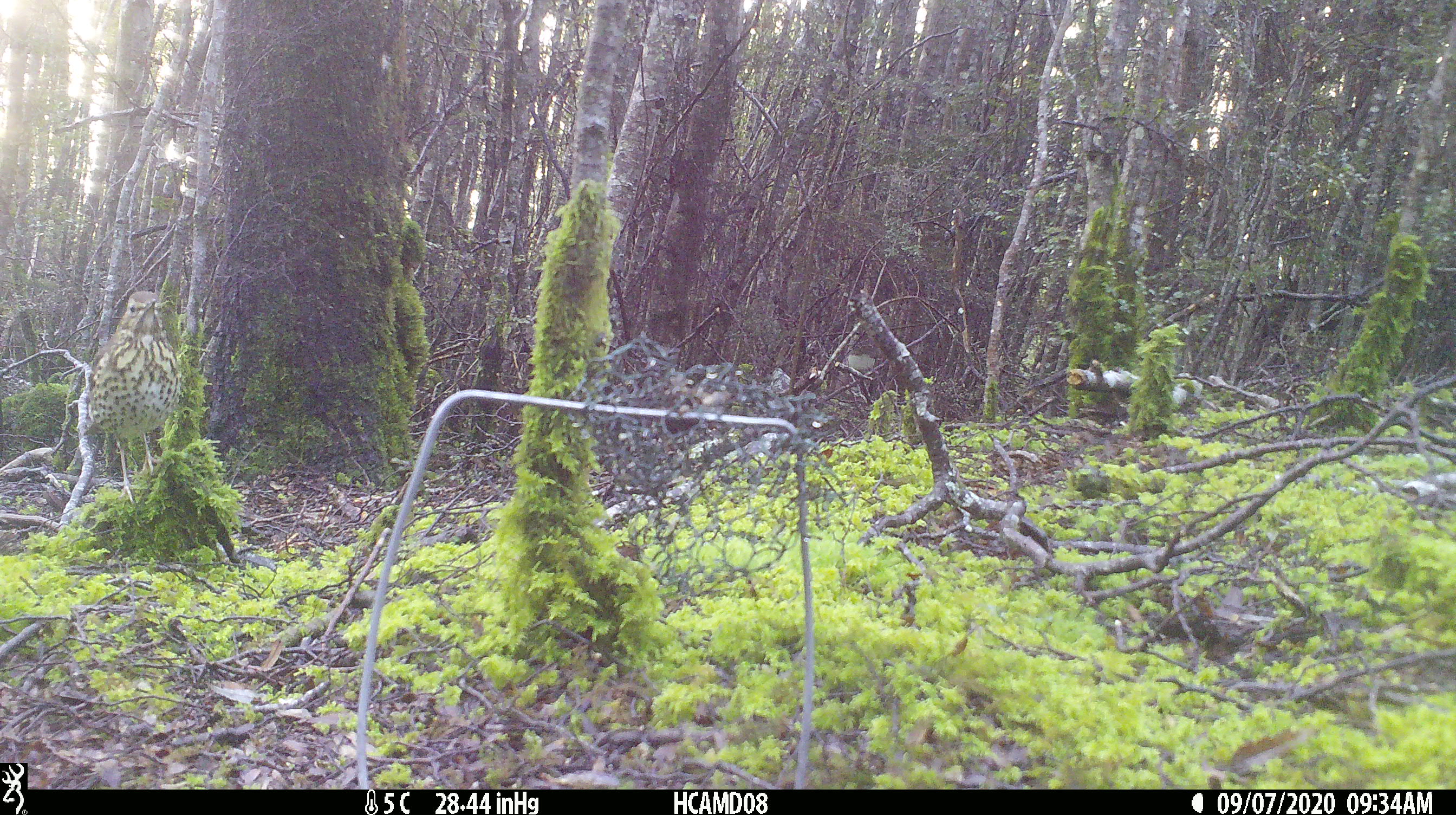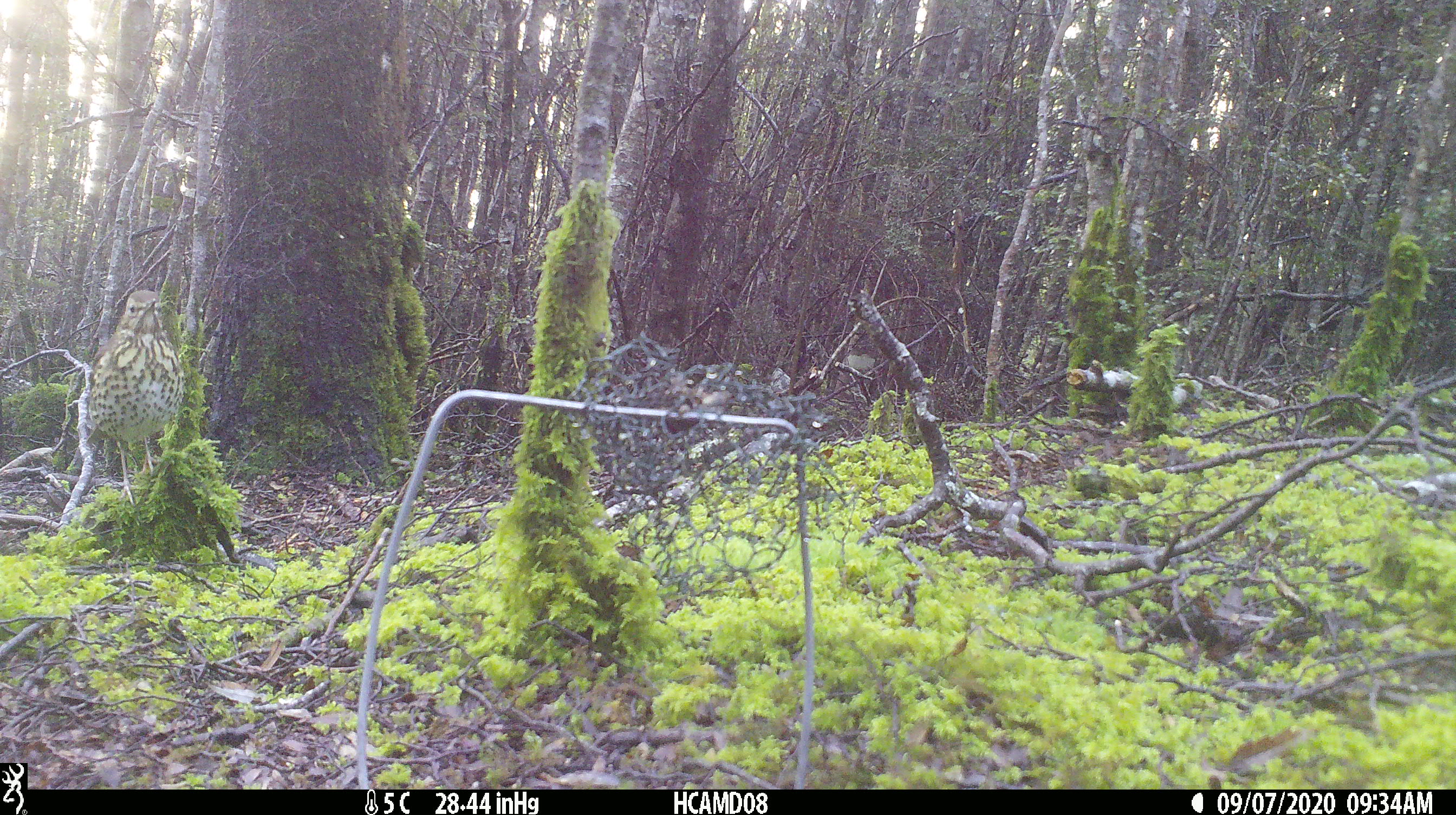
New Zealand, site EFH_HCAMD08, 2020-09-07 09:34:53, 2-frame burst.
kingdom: Animalia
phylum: Chordata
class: Aves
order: Passeriformes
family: Turdidae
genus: Turdus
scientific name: Turdus philomelos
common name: song thrush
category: thrush